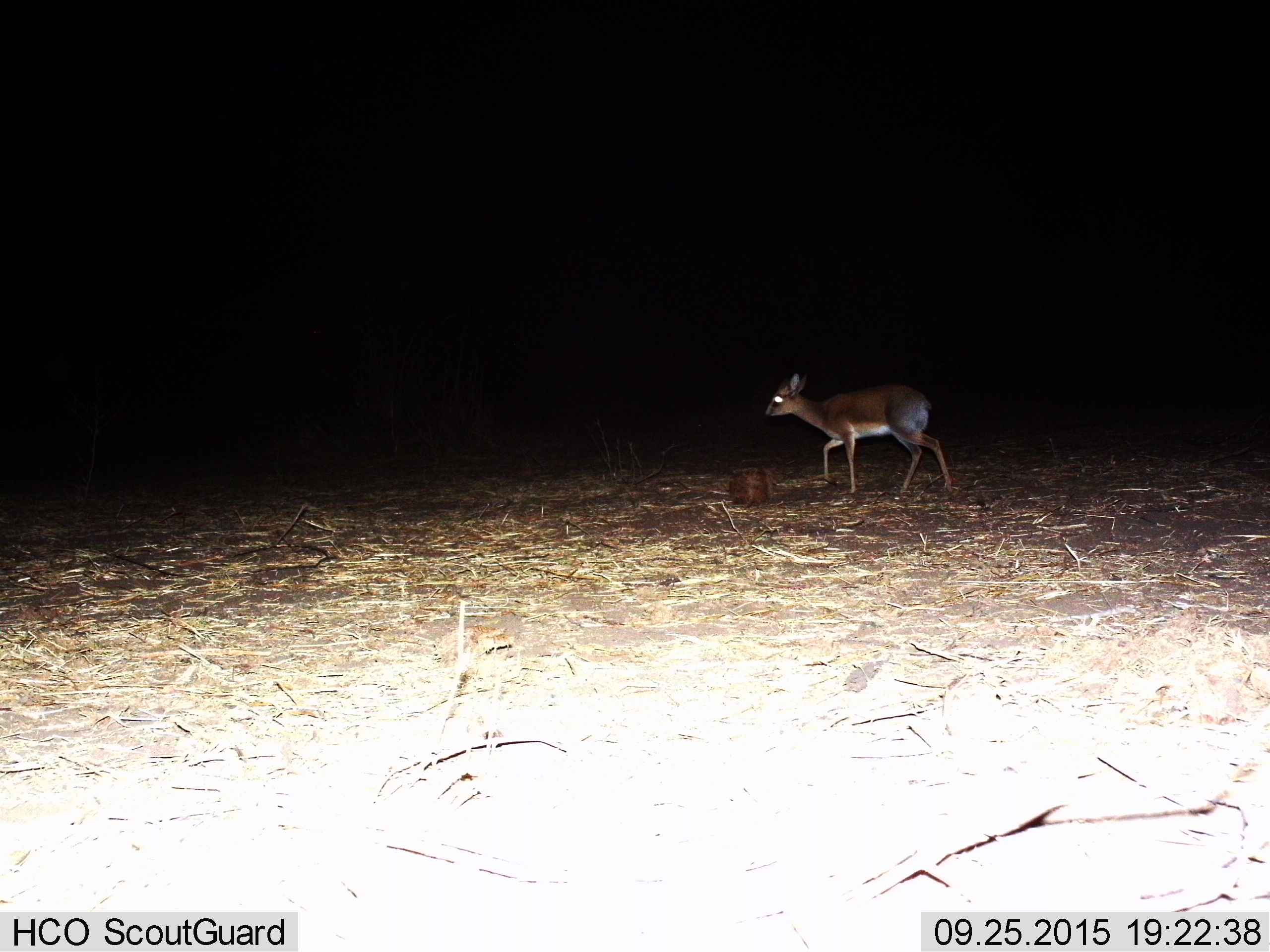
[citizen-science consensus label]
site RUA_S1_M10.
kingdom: Animalia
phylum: Chordata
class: Mammalia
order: Artiodactyla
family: Bovidae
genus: Madoqua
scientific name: Madoqua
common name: dik-dik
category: dikdik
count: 1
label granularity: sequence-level